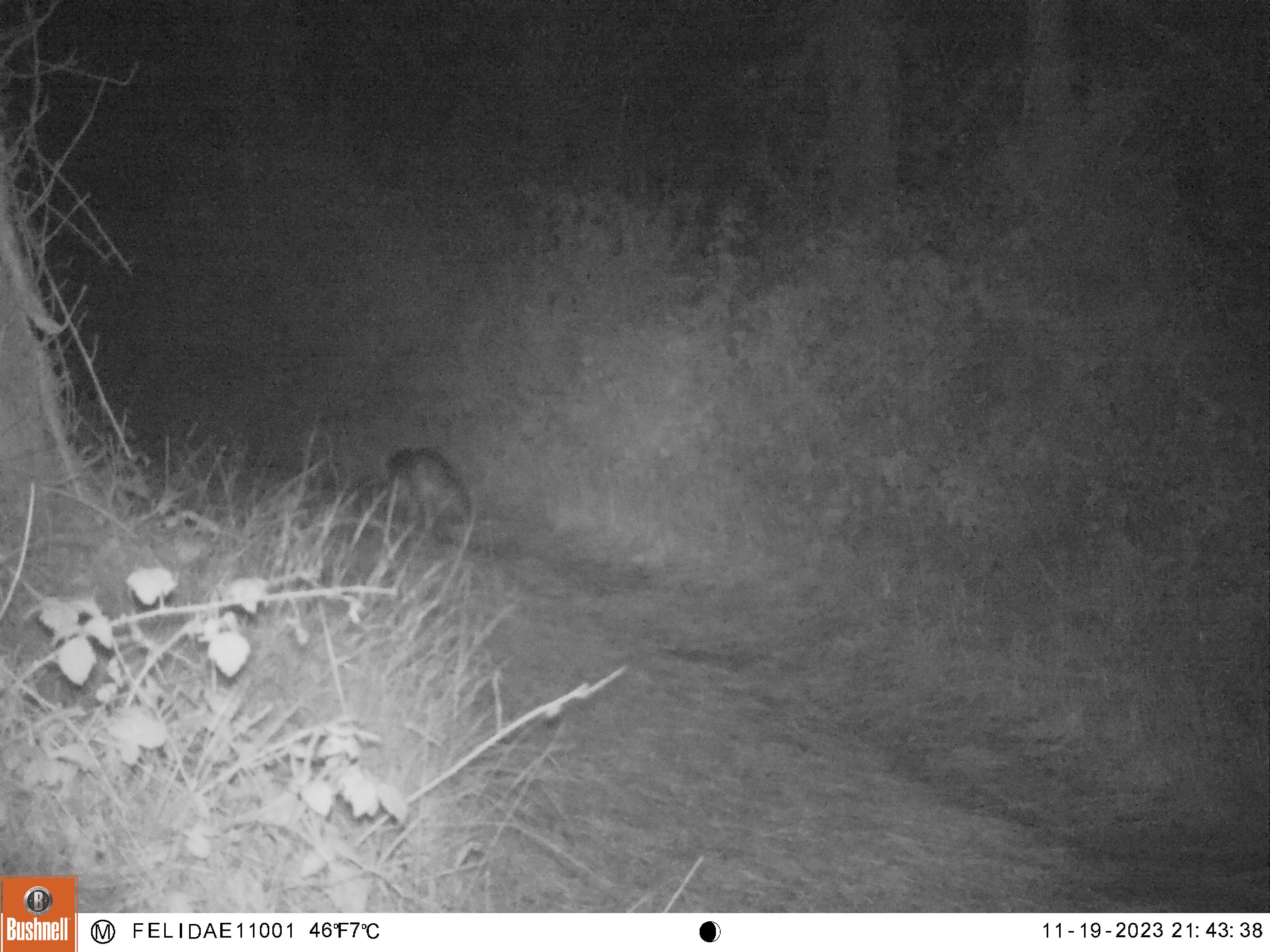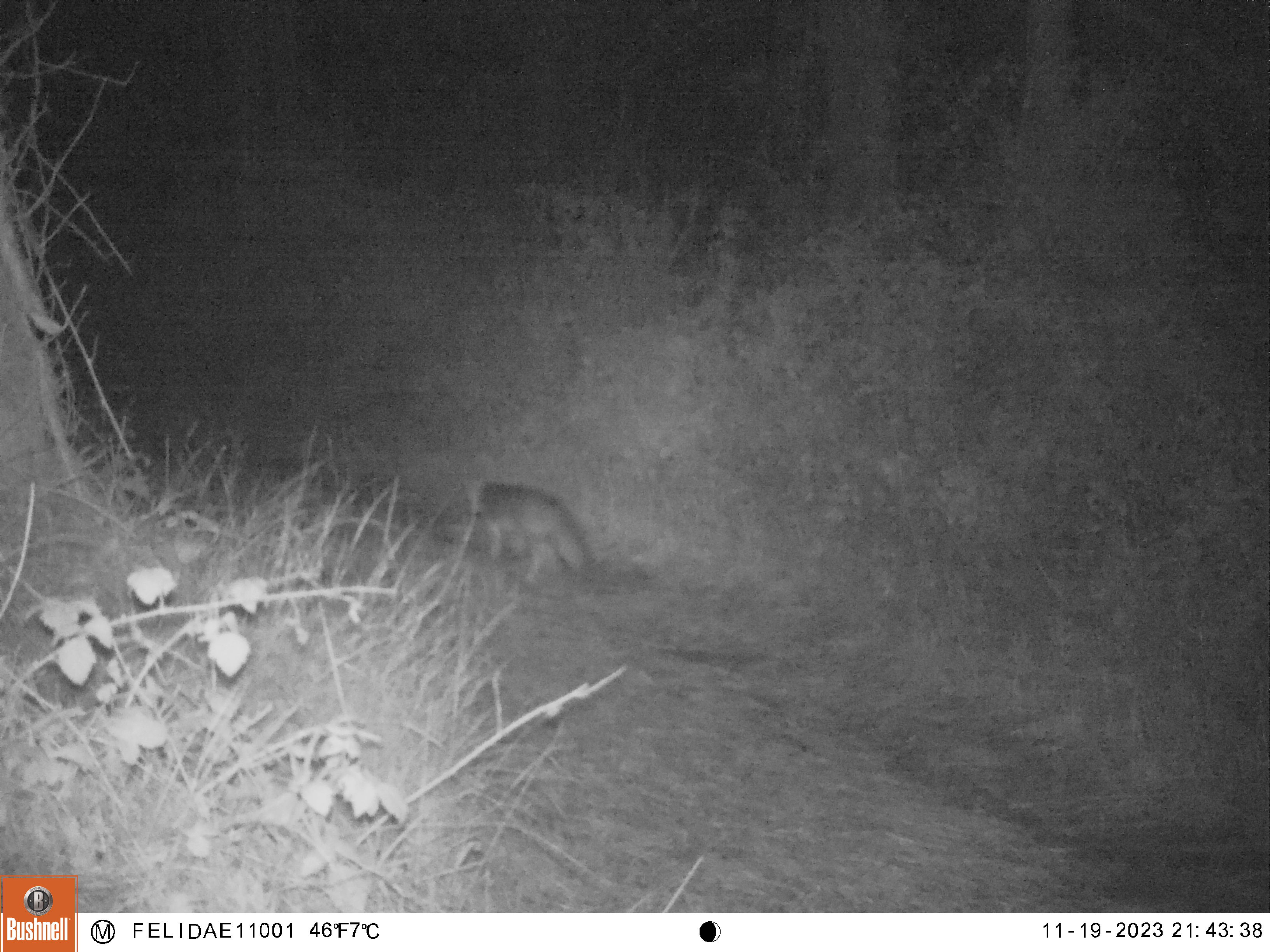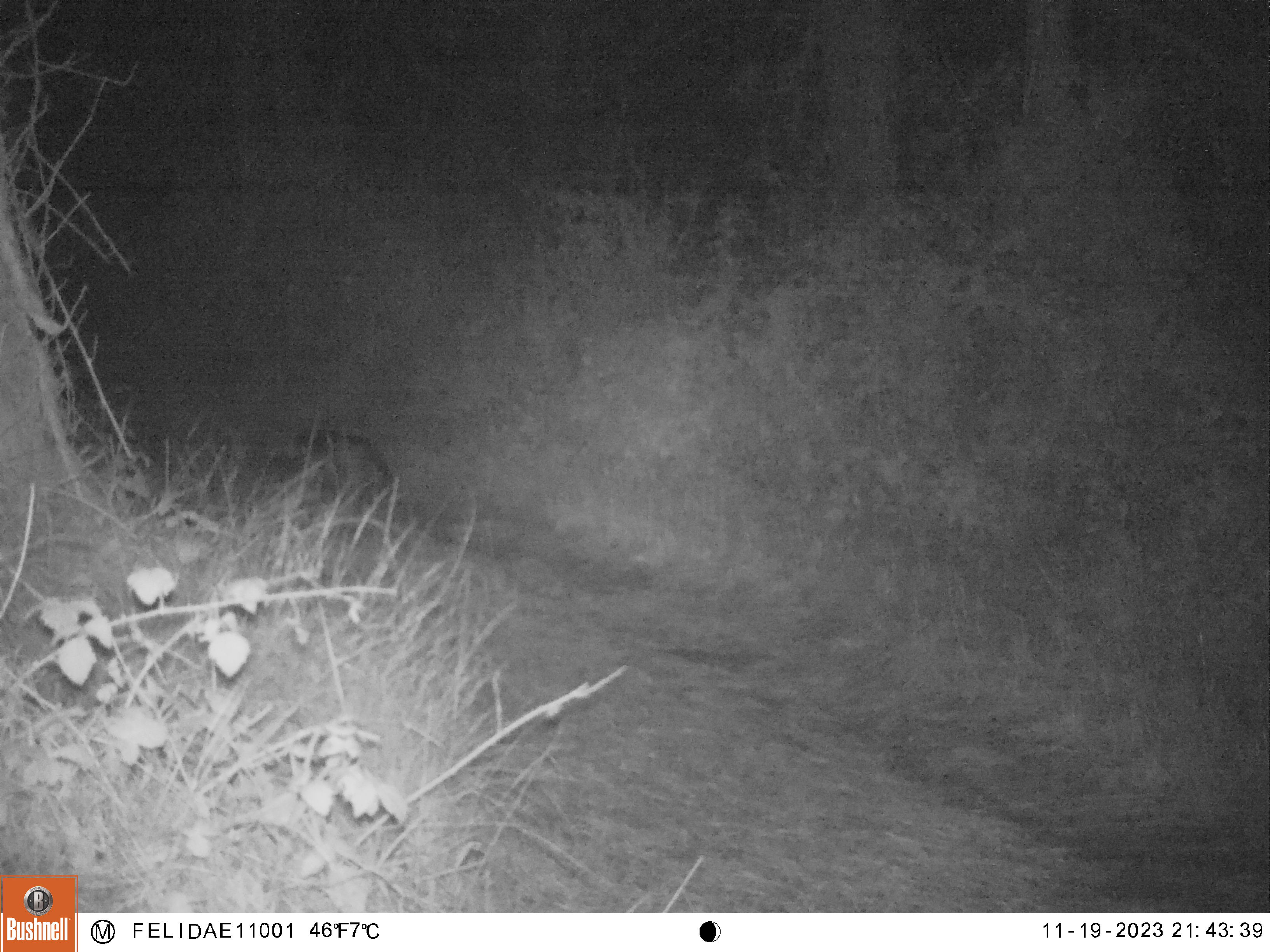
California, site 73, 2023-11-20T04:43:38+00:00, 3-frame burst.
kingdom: Animalia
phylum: Chordata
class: Mammalia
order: Carnivora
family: Canidae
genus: Urocyon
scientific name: Urocyon cinereoargenteus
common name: gray fox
Gray fox (Urocyon cinereoargenteus).